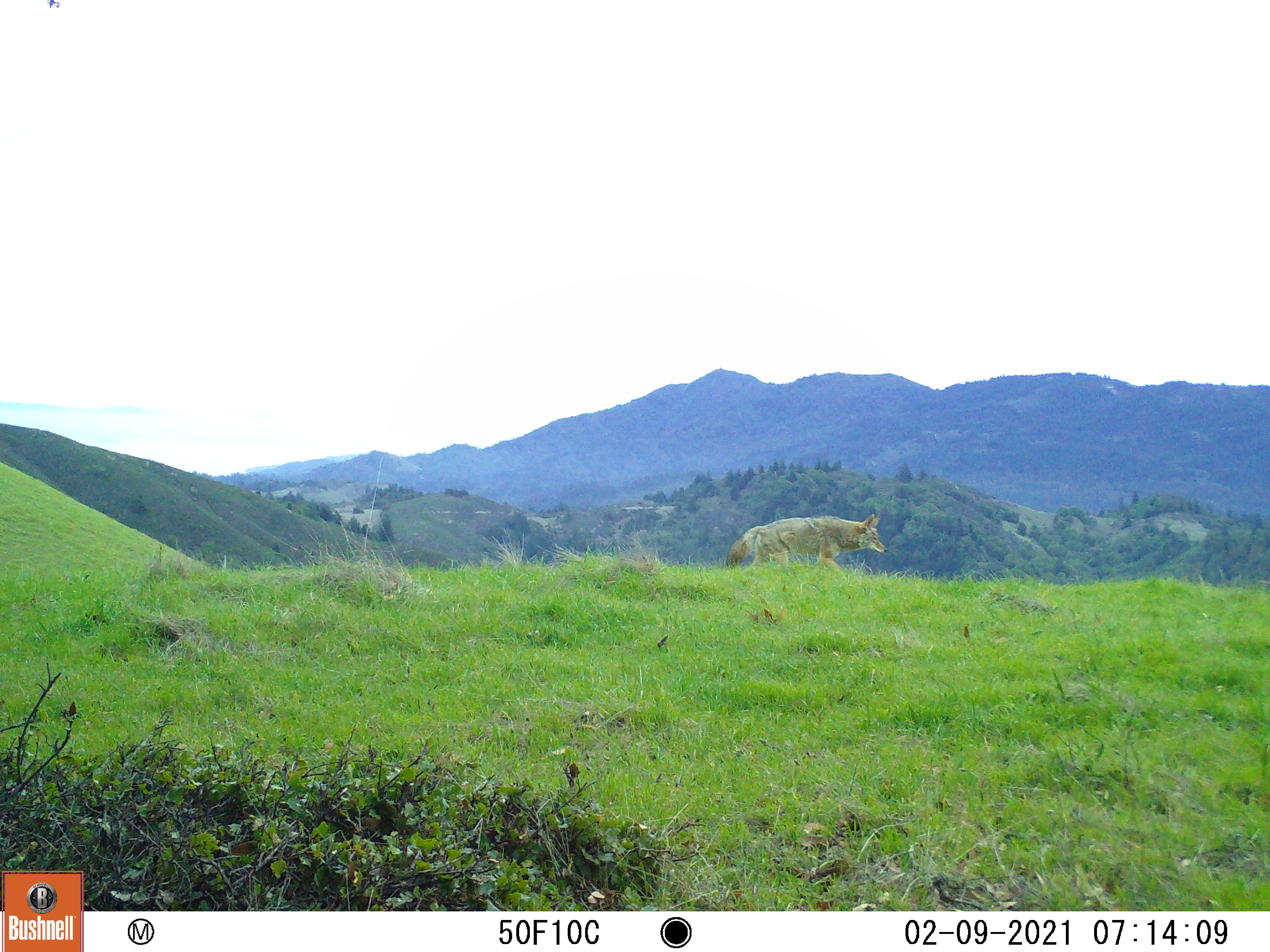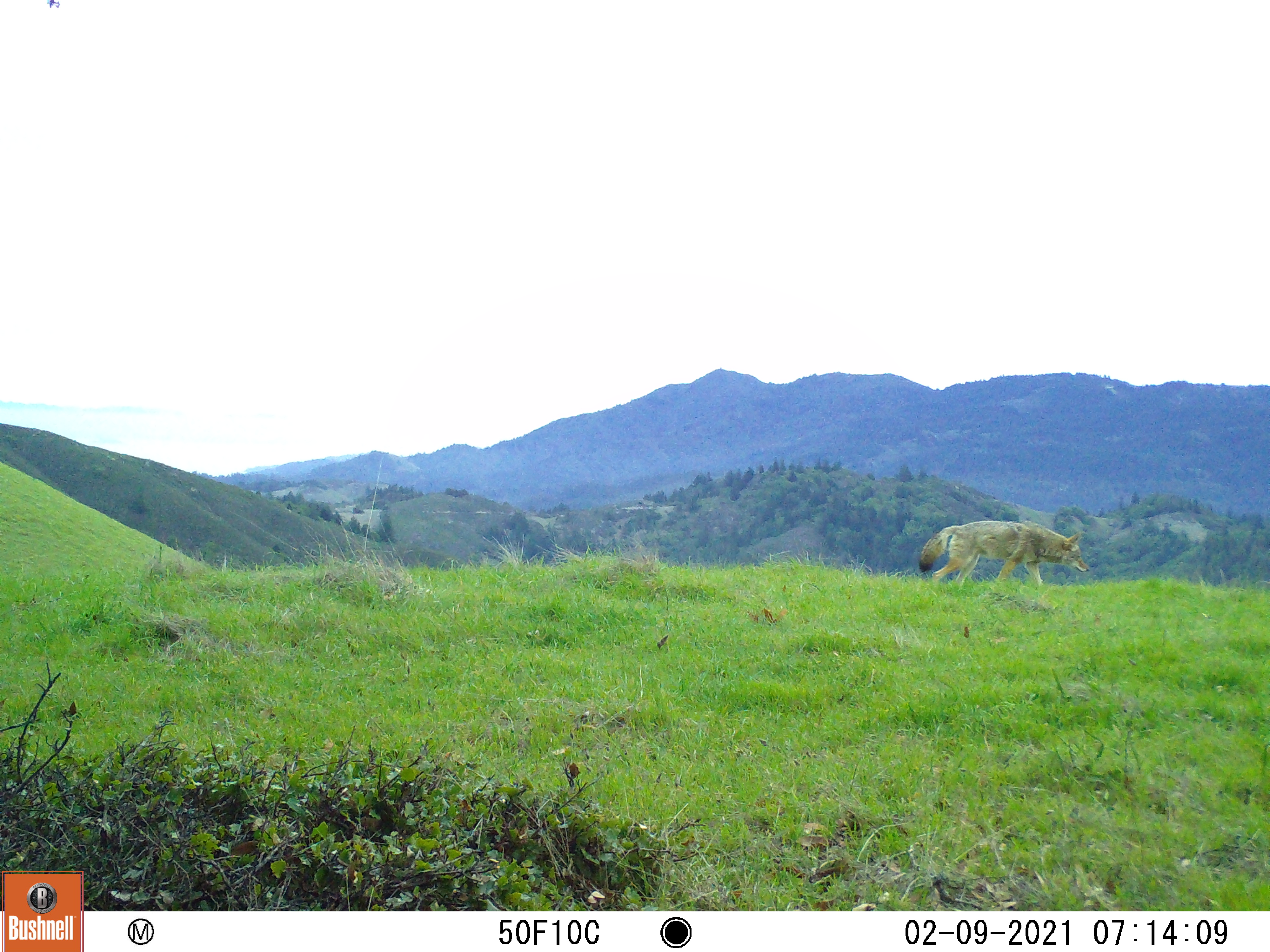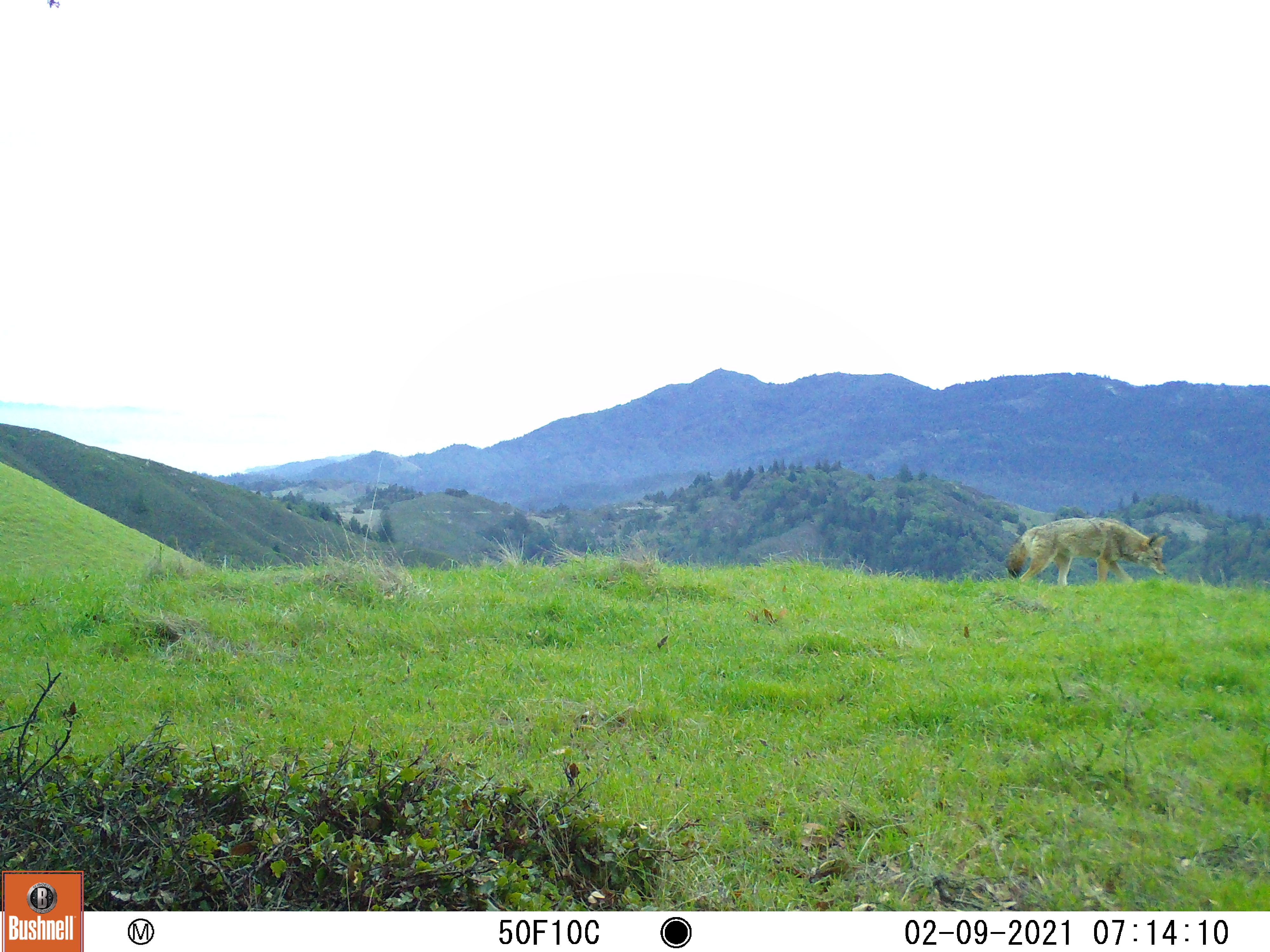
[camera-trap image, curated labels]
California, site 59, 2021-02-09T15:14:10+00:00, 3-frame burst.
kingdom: Animalia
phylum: Chordata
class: Mammalia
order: Carnivora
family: Canidae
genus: Canis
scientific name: Canis latrans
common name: coyote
Coyote (Canis latrans).